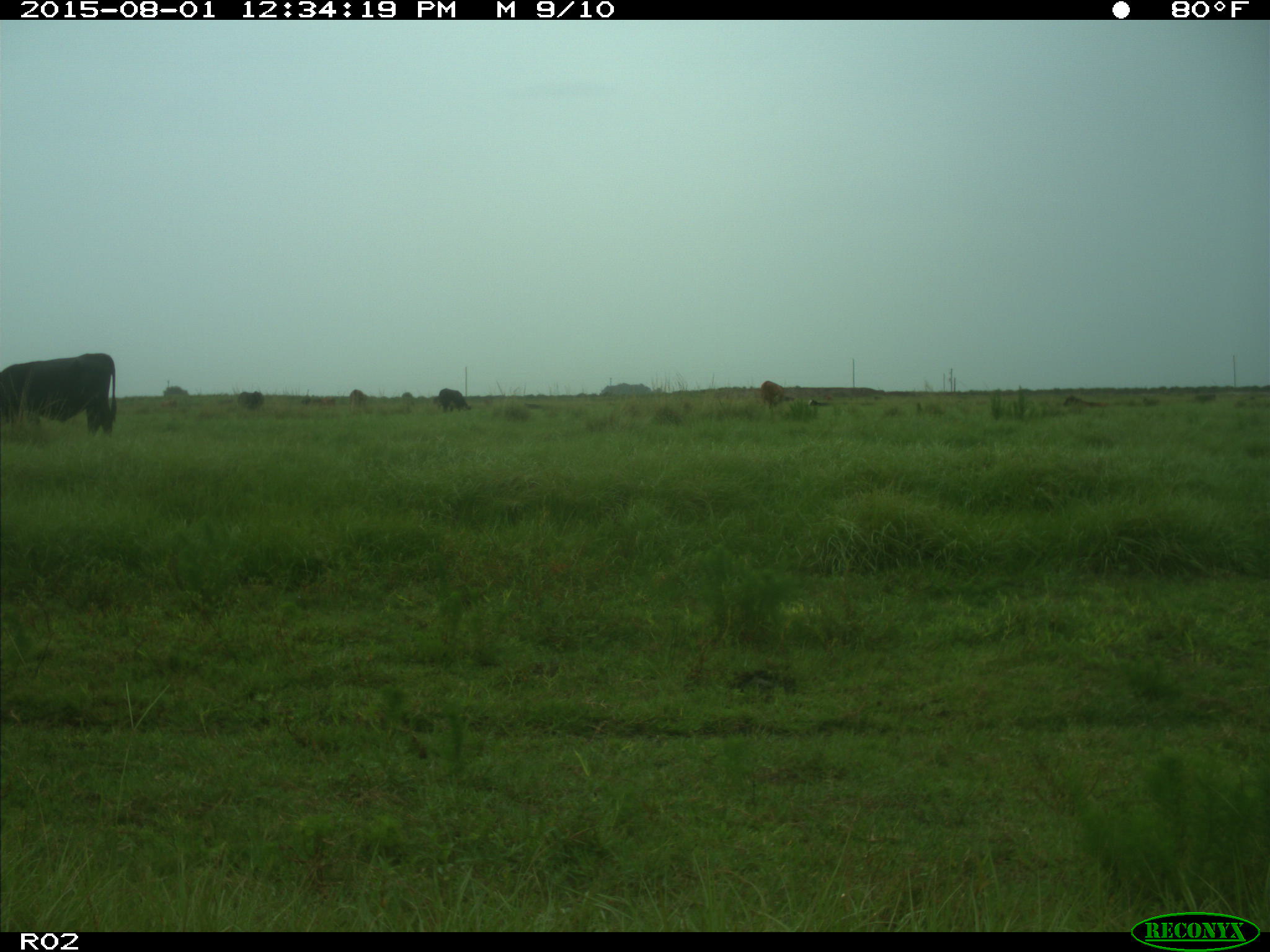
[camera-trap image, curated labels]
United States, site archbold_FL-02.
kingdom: Animalia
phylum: Chordata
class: Mammalia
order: Artiodactyla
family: Bovidae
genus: Bos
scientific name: Bos taurus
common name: domestic cow